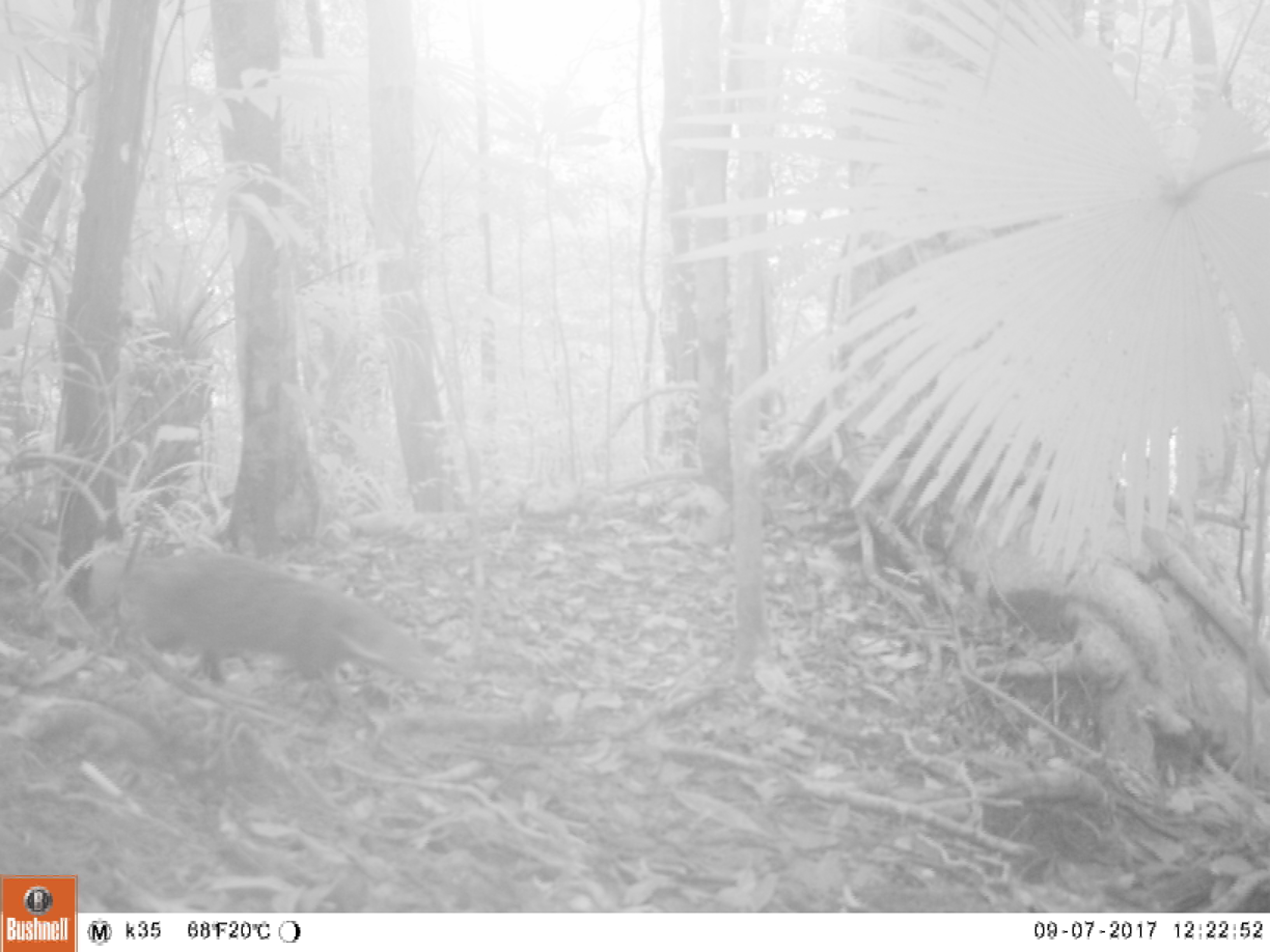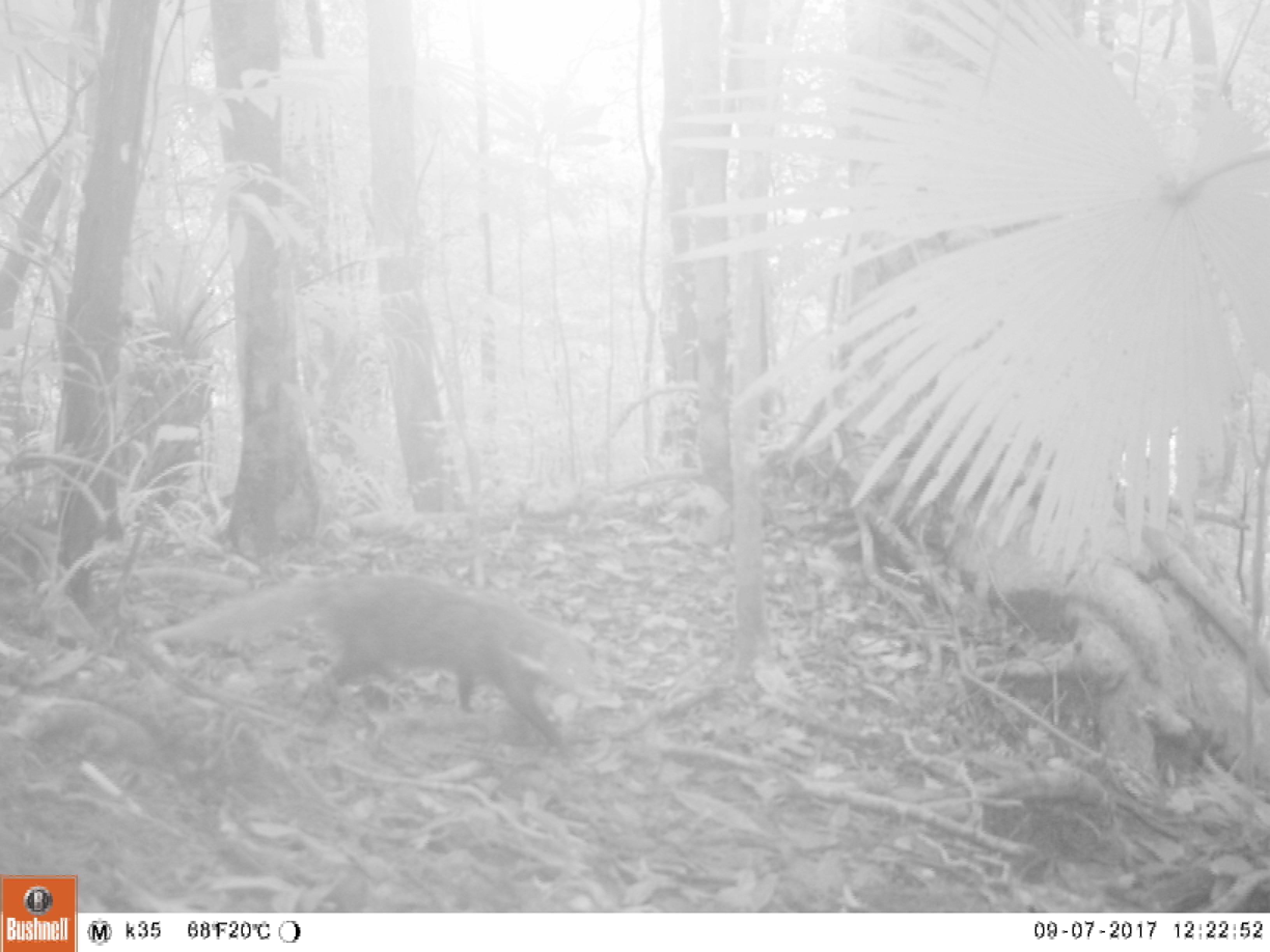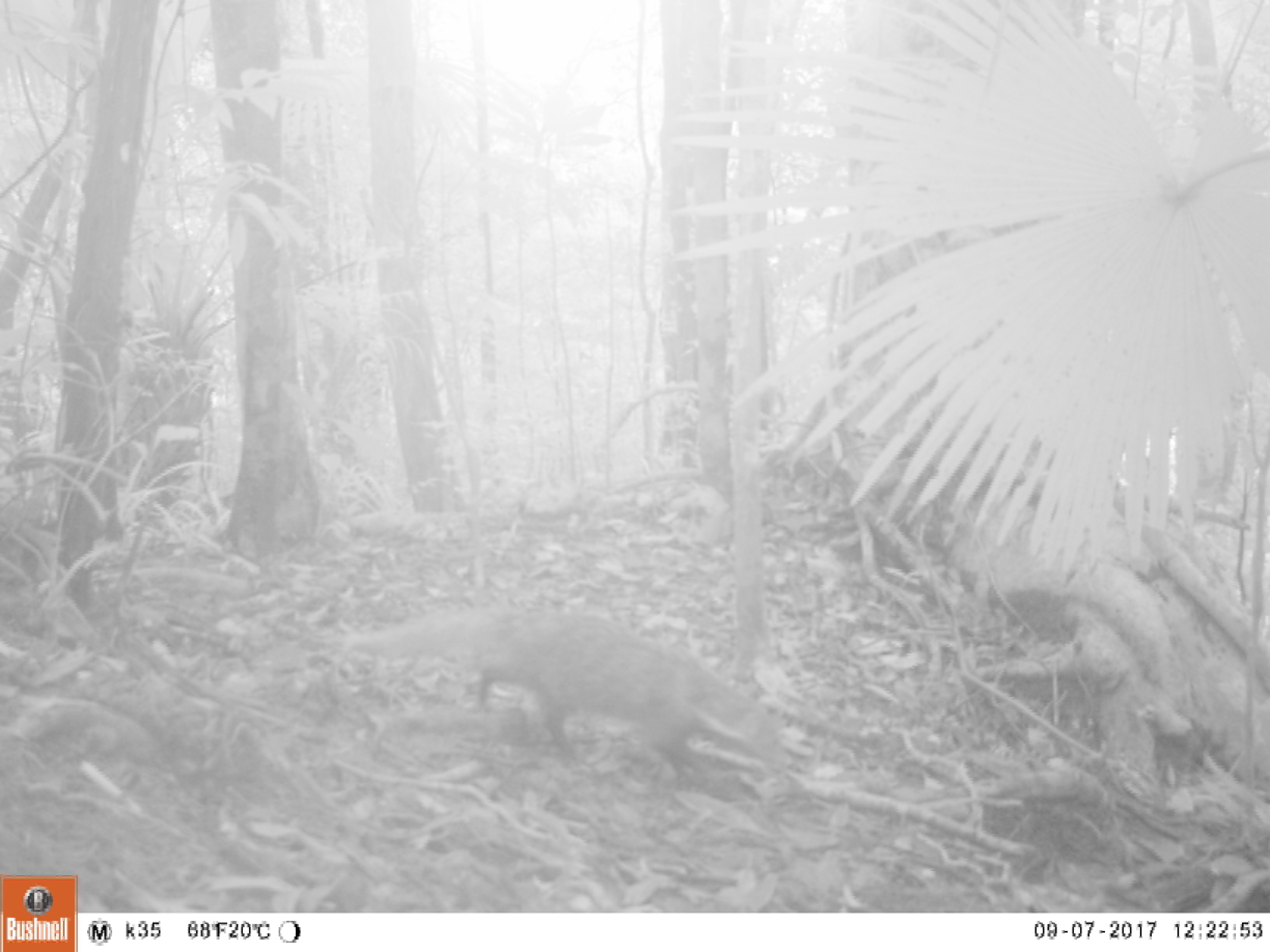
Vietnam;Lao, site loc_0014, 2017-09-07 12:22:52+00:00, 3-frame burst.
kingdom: Animalia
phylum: Chordata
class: Mammalia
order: Carnivora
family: Herpestidae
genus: Urva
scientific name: Urva urva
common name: crab-eating mongoose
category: crab eating mongoose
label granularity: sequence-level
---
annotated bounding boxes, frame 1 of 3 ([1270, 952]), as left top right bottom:
crab eating mongoose: 121 550 431 684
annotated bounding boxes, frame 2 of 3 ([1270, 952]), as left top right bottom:
crab eating mongoose: 146 573 620 762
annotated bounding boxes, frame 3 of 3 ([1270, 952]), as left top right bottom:
crab eating mongoose: 345 606 788 793